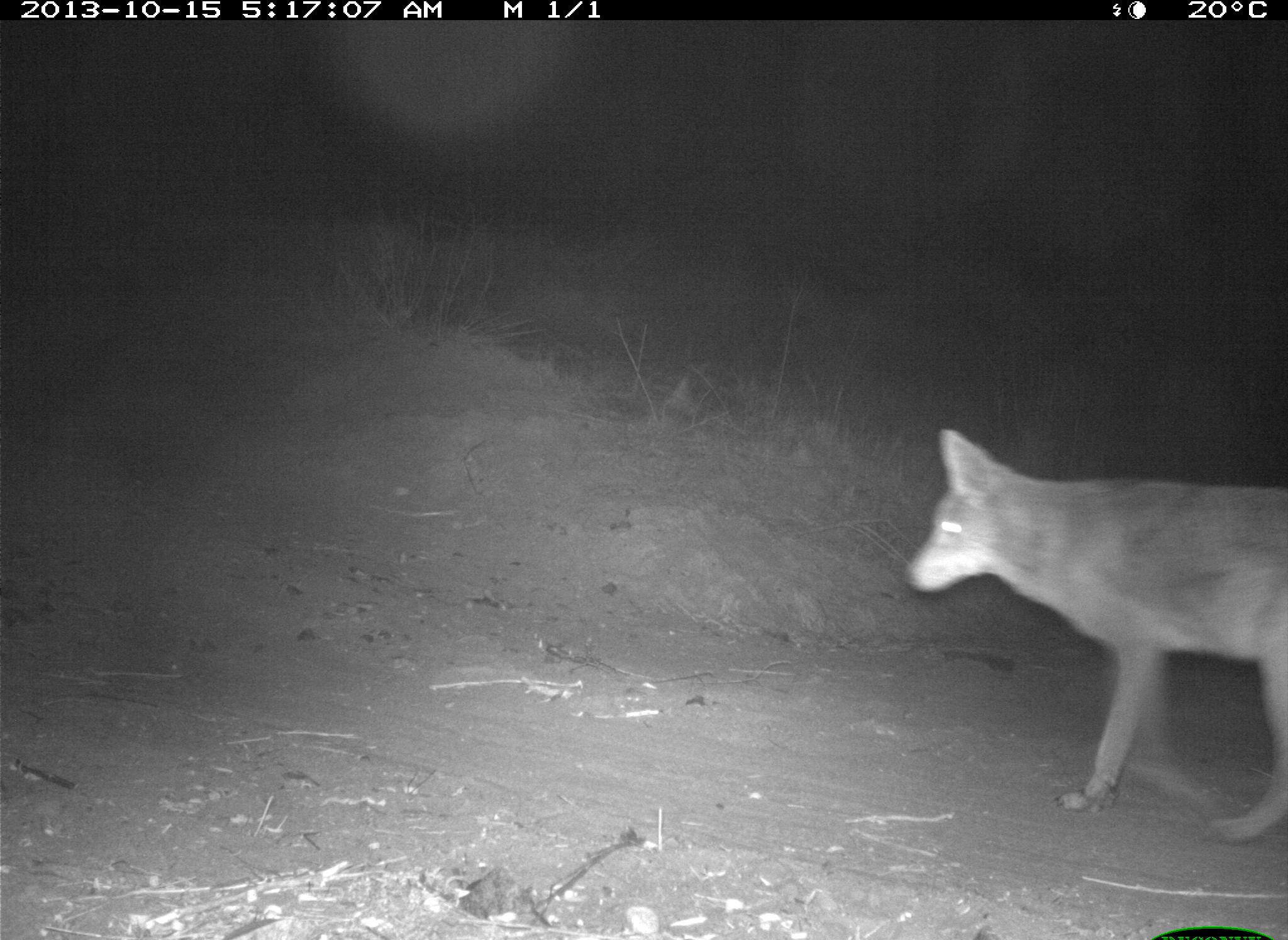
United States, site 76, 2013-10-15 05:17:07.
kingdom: Animalia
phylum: Chordata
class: Mammalia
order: Carnivora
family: Canidae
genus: Canis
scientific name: Canis latrans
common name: coyote